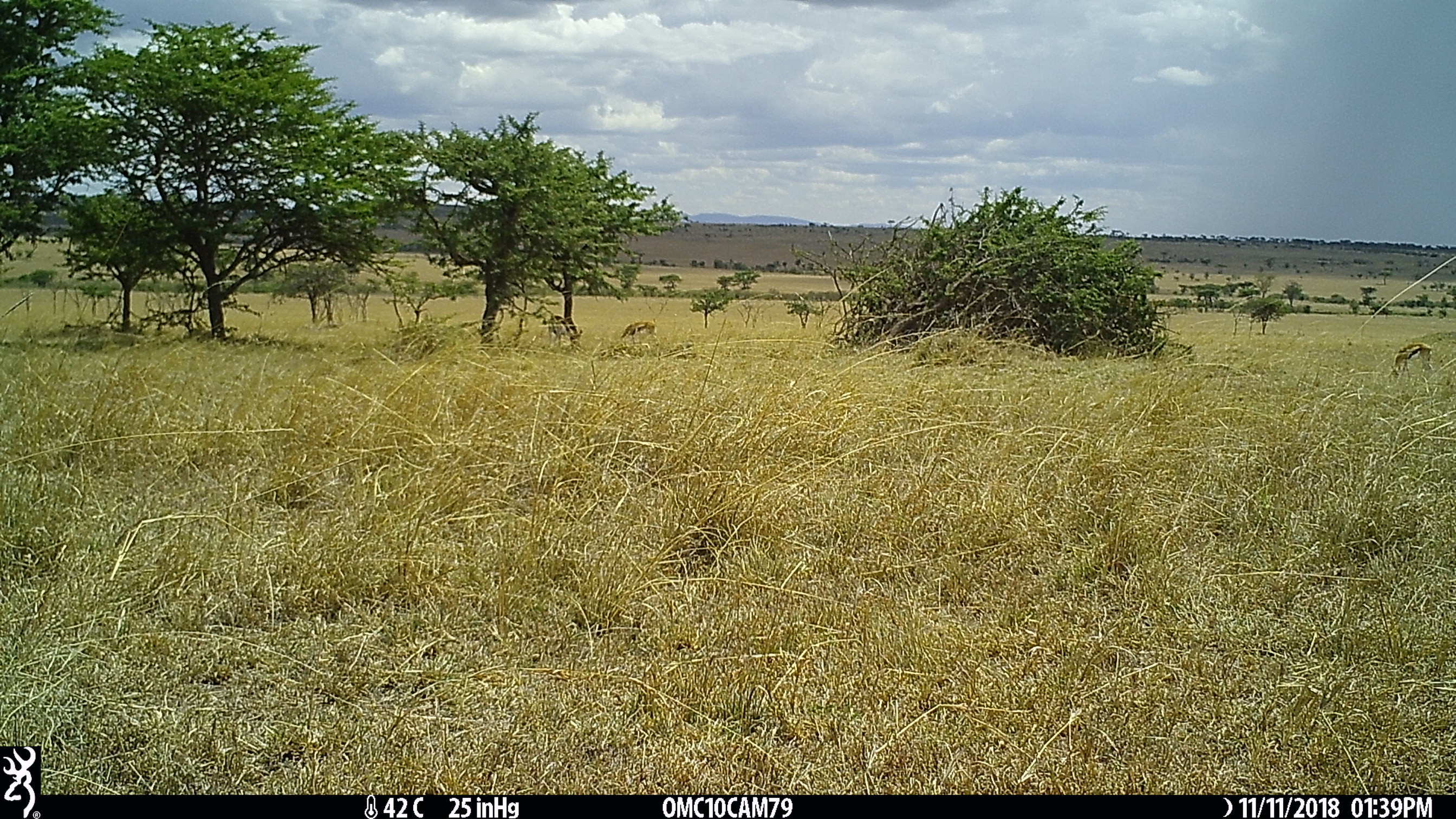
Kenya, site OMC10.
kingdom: Animalia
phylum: Chordata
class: Mammalia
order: Artiodactyla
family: Bovidae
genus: Eudorcas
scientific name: Eudorcas thomsonii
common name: thomon's gazelle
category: gazelle thomsons